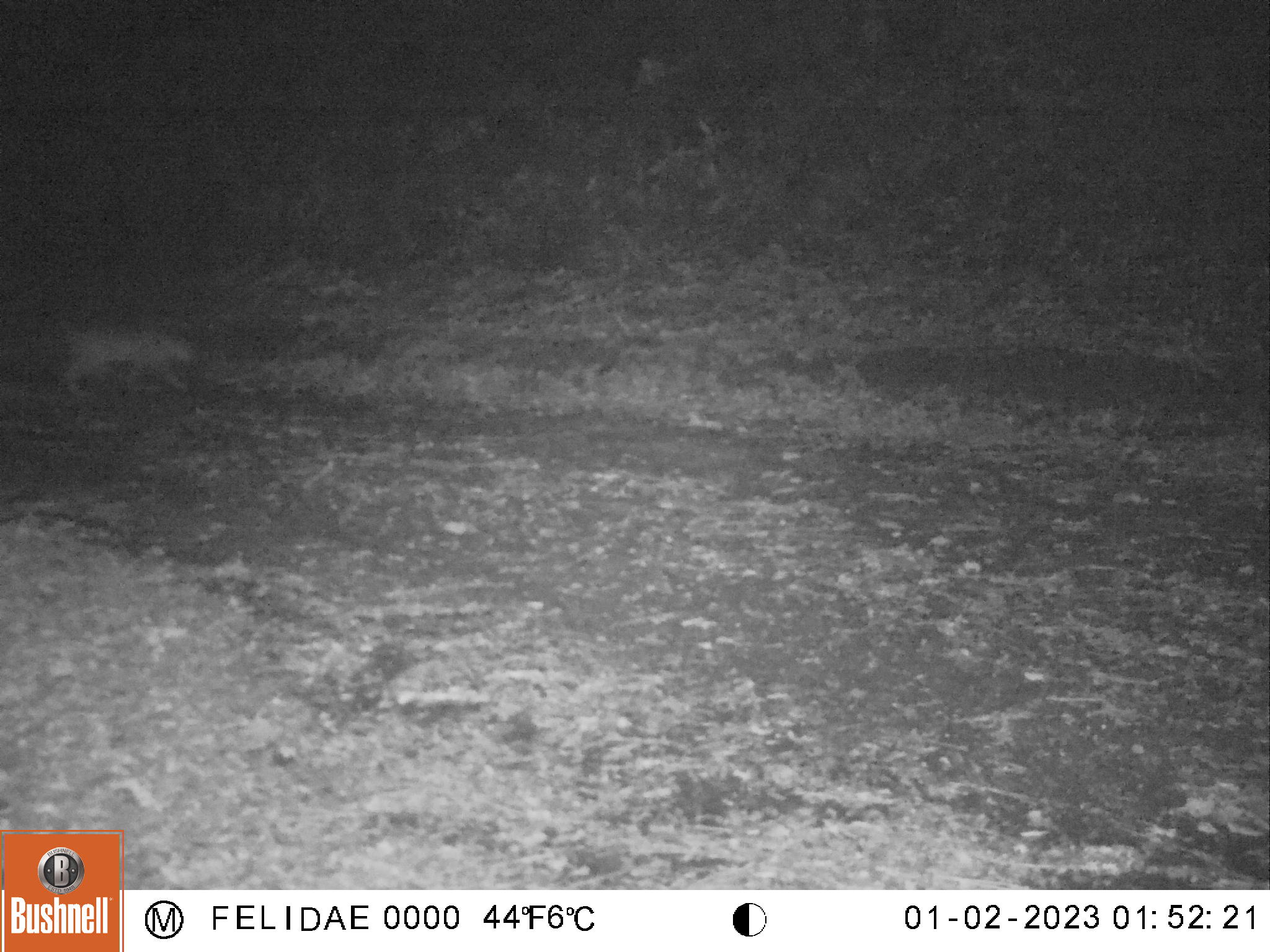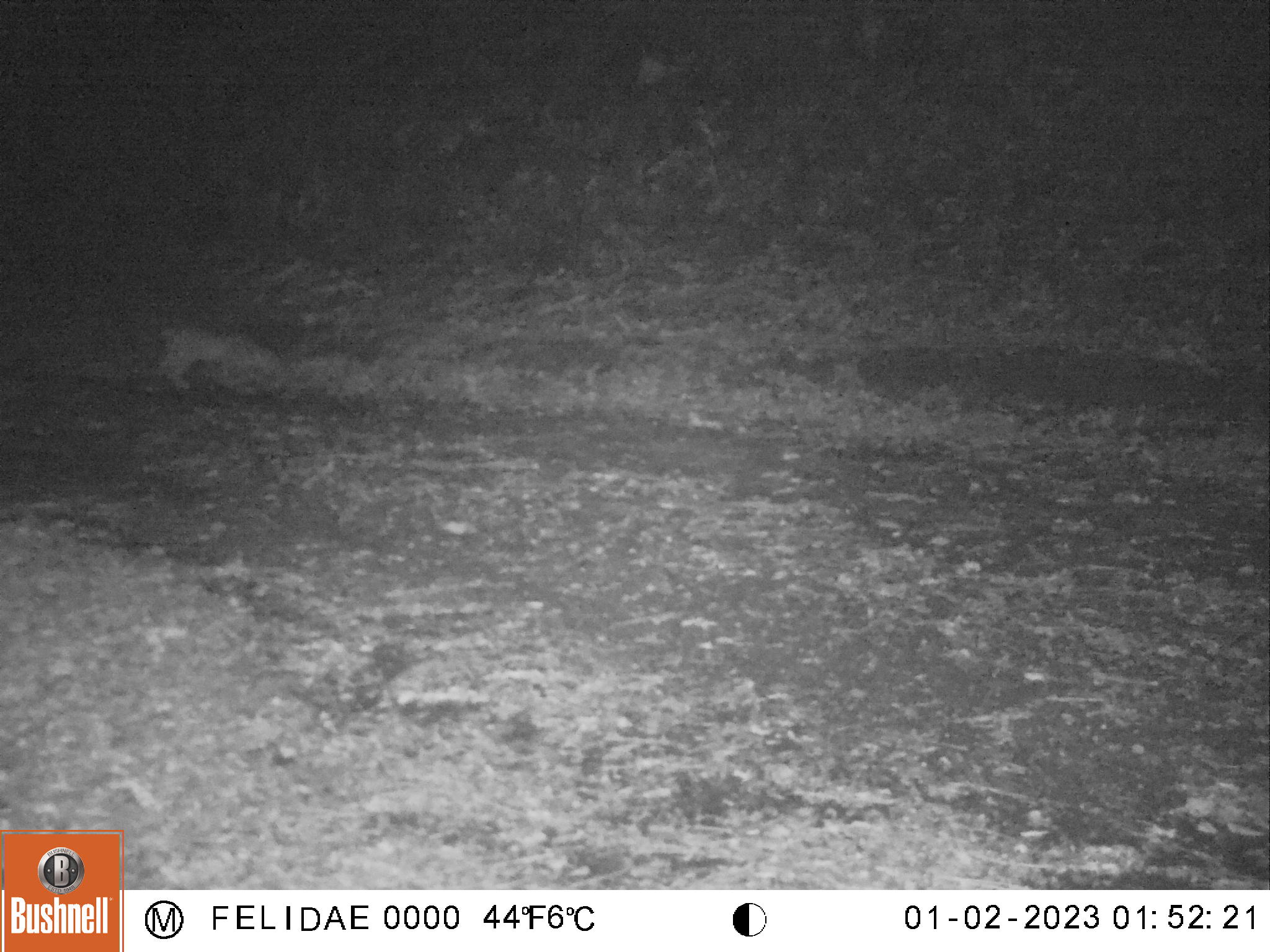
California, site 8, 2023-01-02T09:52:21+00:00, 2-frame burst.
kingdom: Animalia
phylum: Chordata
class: Mammalia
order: Carnivora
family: Felidae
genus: Lynx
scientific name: Lynx rufus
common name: bobcat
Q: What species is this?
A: Bobcat (Lynx rufus).